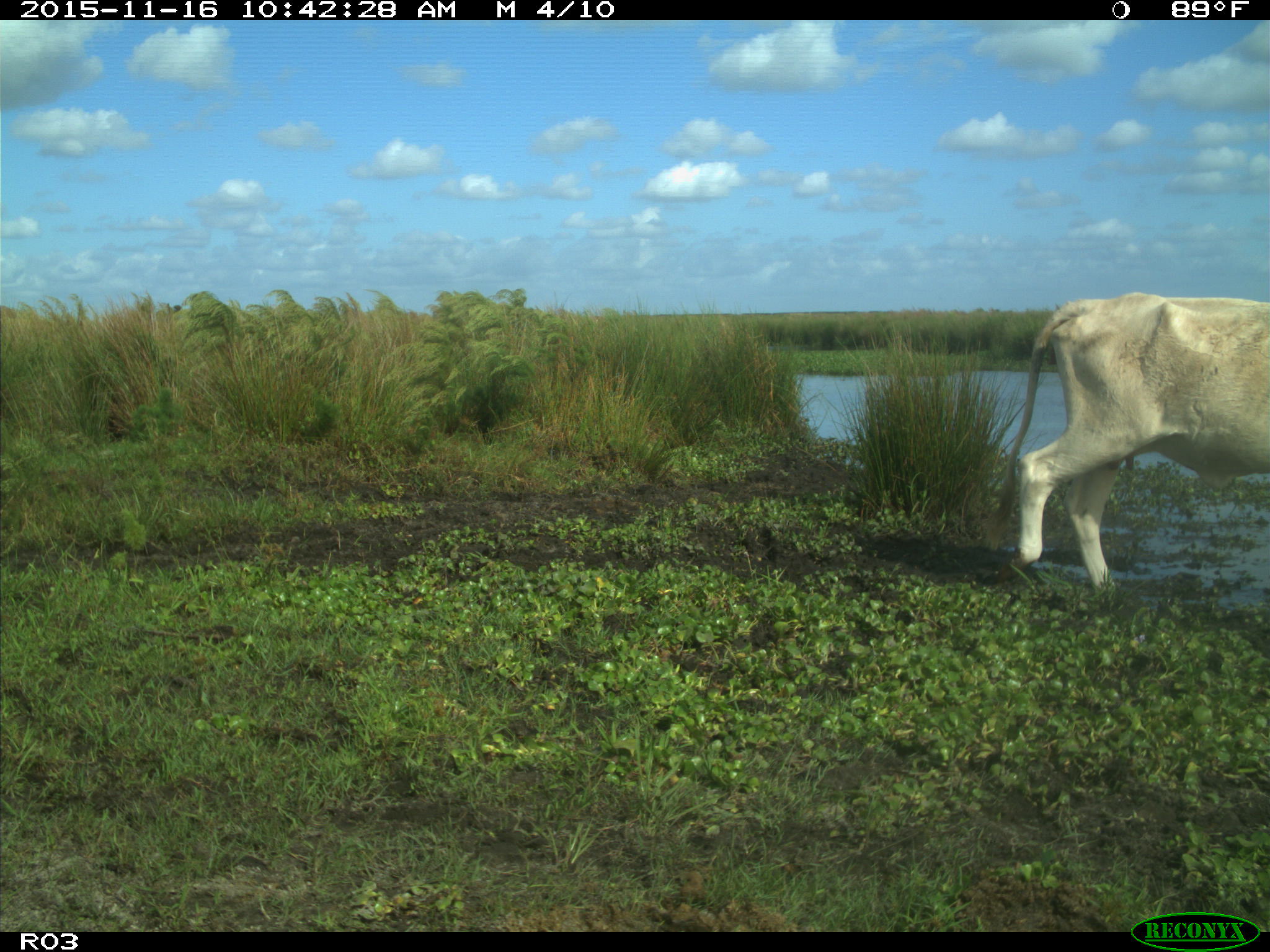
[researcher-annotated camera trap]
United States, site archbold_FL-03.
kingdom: Animalia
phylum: Chordata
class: Mammalia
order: Artiodactyla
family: Bovidae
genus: Bos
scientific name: Bos taurus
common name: domestic cow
Bos taurus (domestic cow).